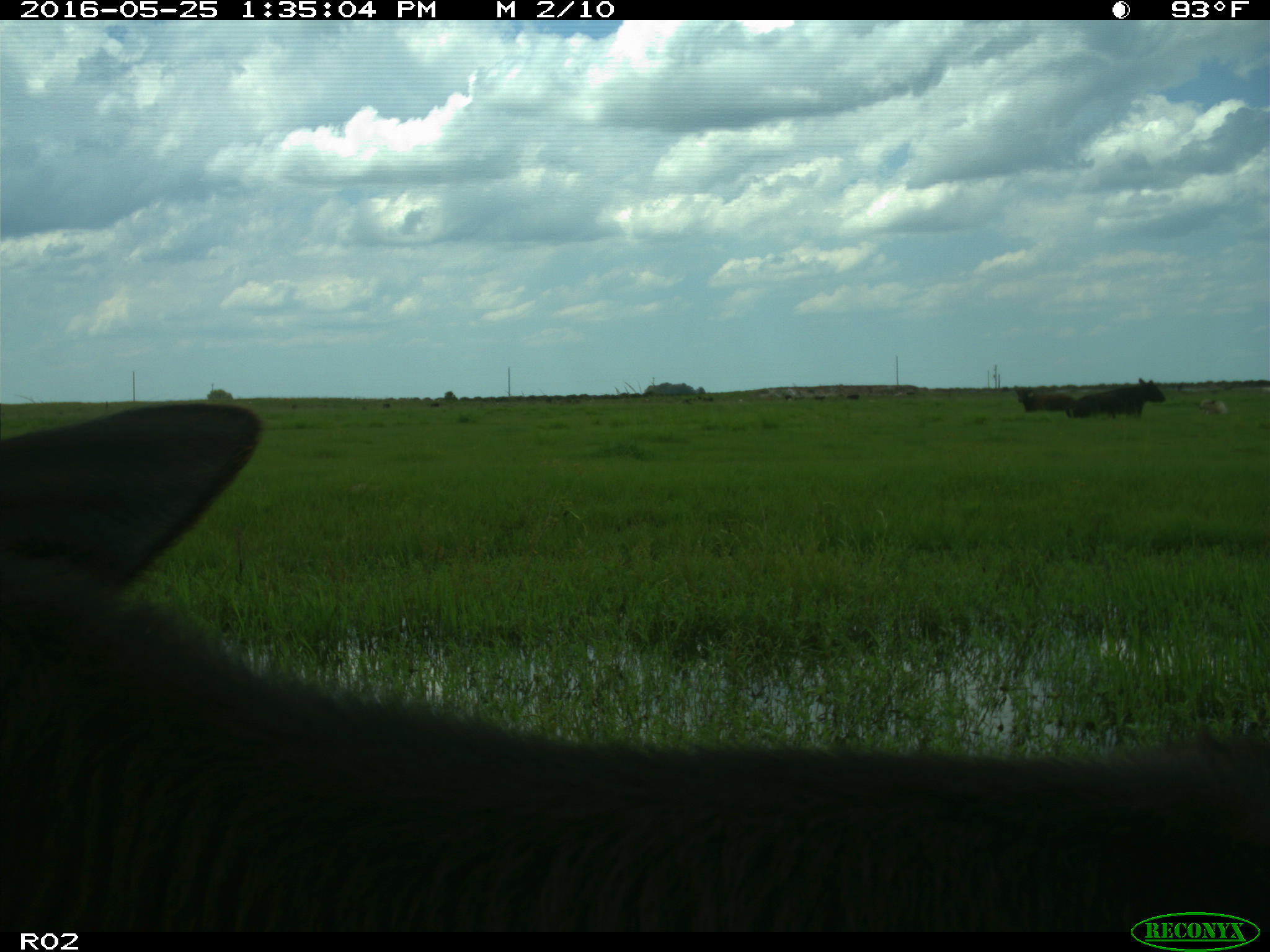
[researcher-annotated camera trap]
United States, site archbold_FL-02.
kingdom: Animalia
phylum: Chordata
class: Mammalia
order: Artiodactyla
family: Bovidae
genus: Bos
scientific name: Bos taurus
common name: domestic cow